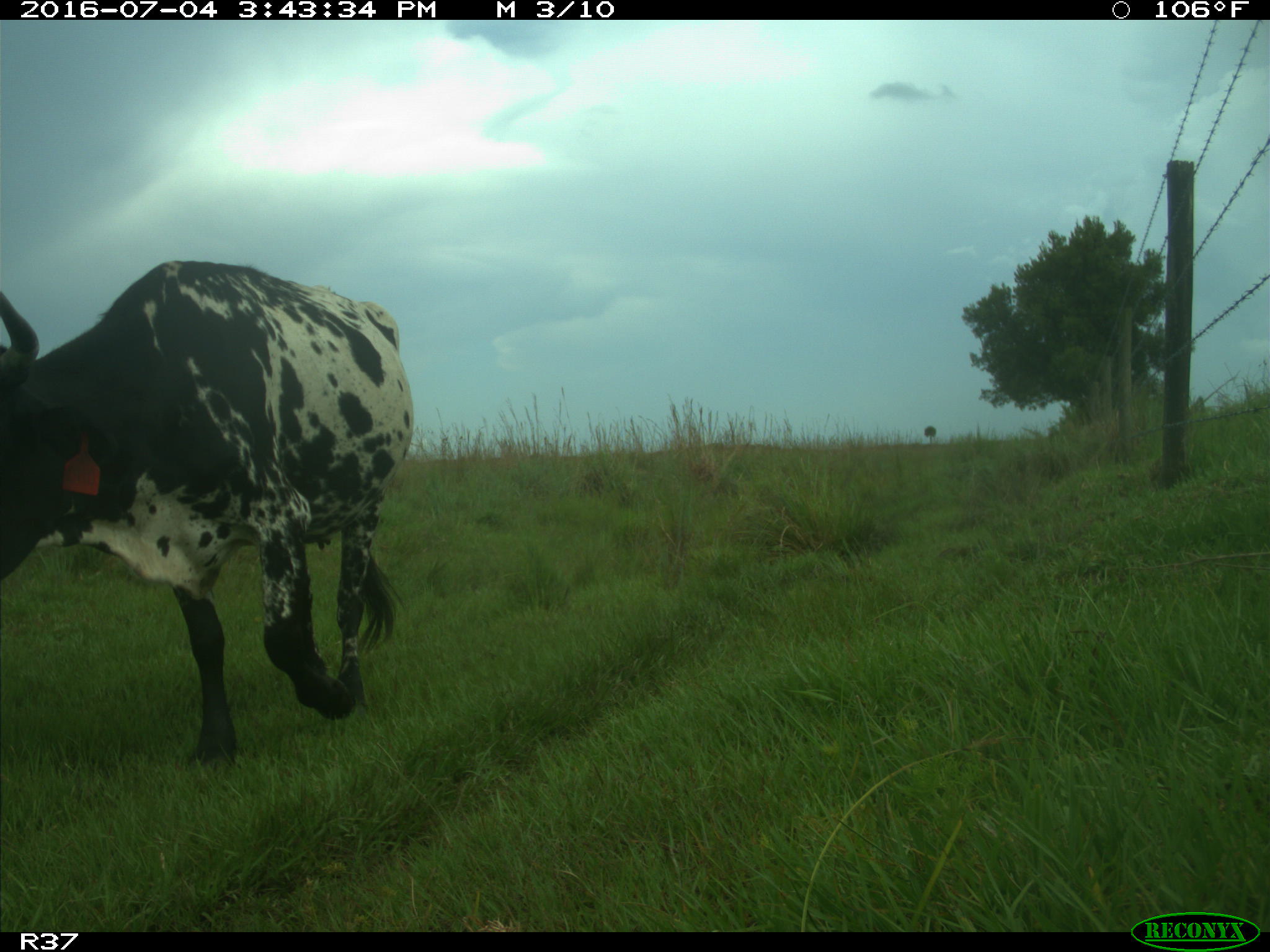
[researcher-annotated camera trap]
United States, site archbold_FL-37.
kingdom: Animalia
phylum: Chordata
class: Mammalia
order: Artiodactyla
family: Bovidae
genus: Bos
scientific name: Bos taurus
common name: domestic cow